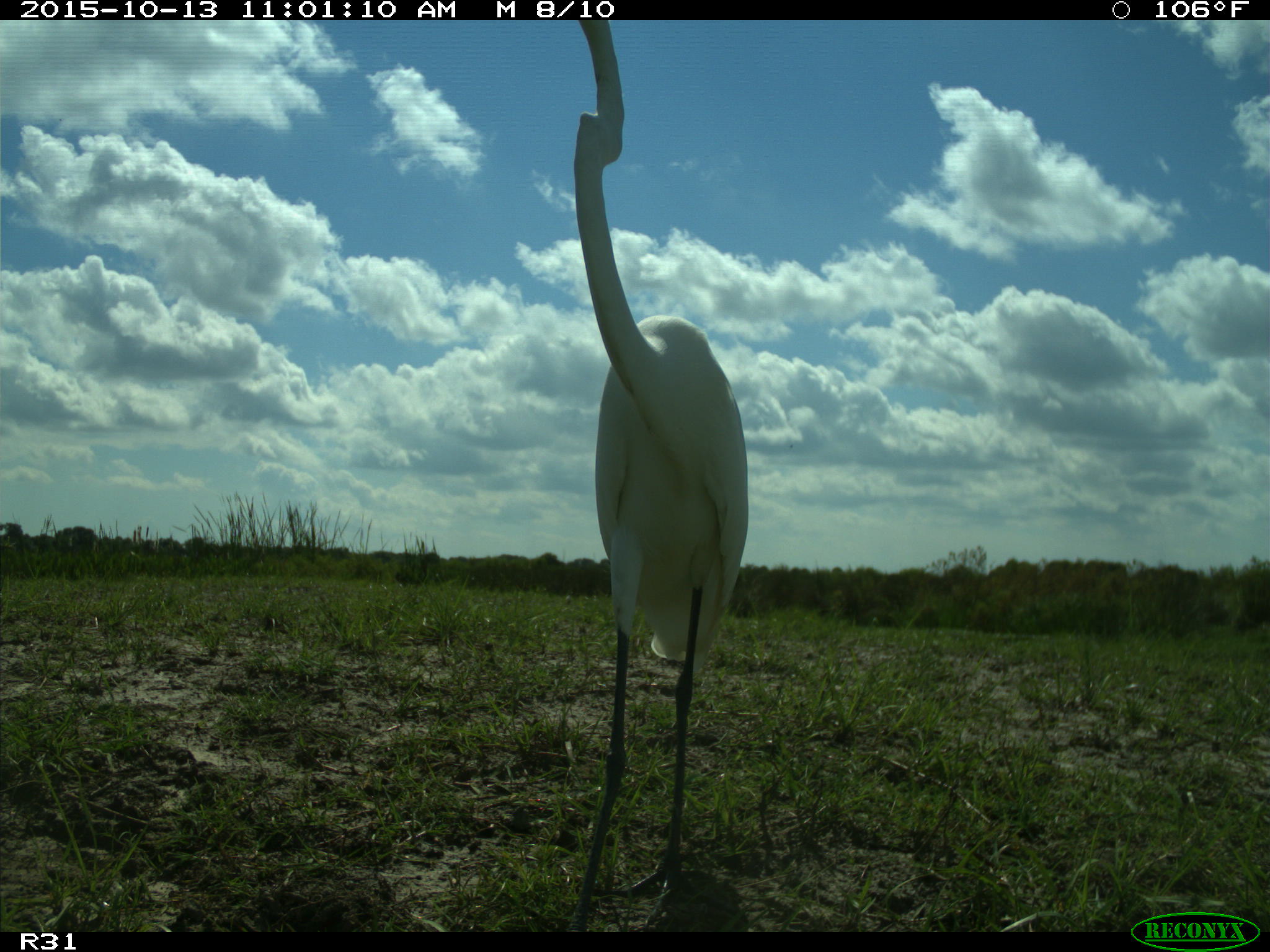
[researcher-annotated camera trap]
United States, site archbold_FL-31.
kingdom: Animalia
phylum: Chordata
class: Aves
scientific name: Aves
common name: birds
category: unidentified bird